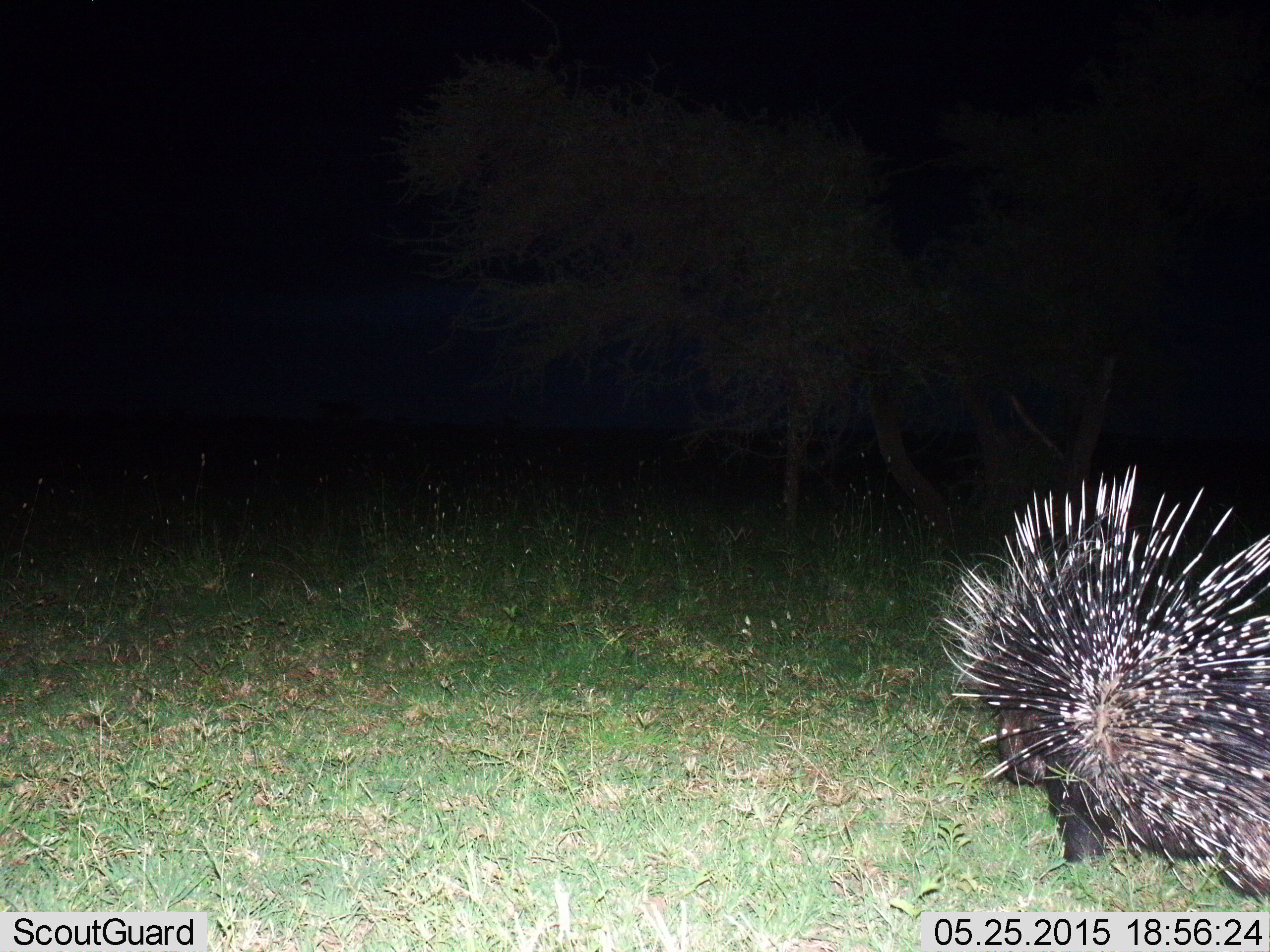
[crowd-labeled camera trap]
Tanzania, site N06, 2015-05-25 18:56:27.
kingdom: Animalia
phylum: Chordata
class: Mammalia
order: Rodentia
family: Hystricidae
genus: Hystrix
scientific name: Hystrix cristata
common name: crested porcupine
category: porcupine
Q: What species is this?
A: Porcupine (crested porcupine) (Hystrix cristata).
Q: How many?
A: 1.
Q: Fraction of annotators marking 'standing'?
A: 60%.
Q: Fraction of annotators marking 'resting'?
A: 0%.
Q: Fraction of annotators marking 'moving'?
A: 40%.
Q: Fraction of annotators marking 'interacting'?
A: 0%.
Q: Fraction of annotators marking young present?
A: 0%.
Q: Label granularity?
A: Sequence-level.